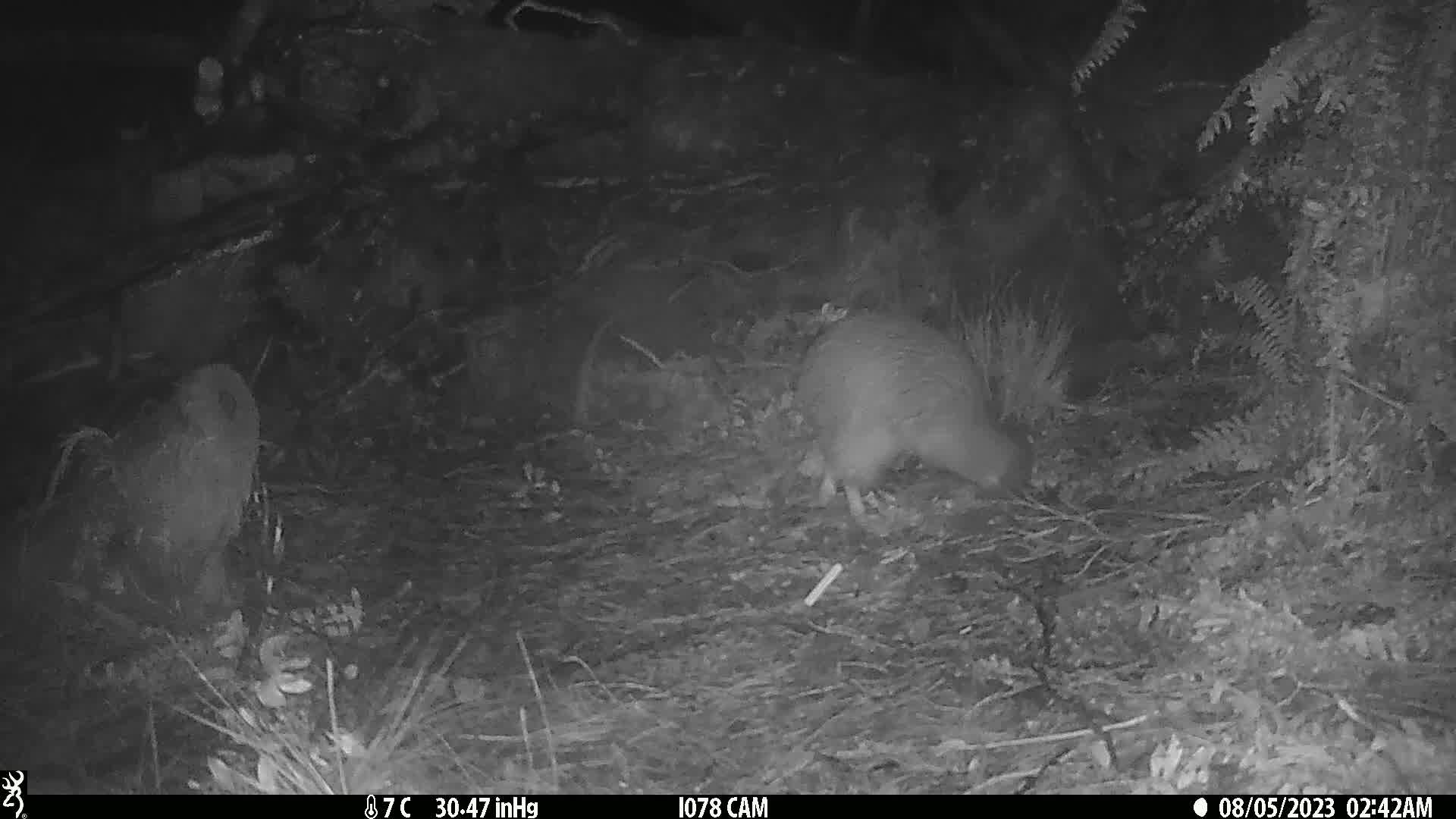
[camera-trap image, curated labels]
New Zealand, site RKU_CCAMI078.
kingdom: Animalia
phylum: Chordata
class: Aves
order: Apterygiformes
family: Apterygidae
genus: Apteryx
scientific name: Apteryx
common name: kiwi